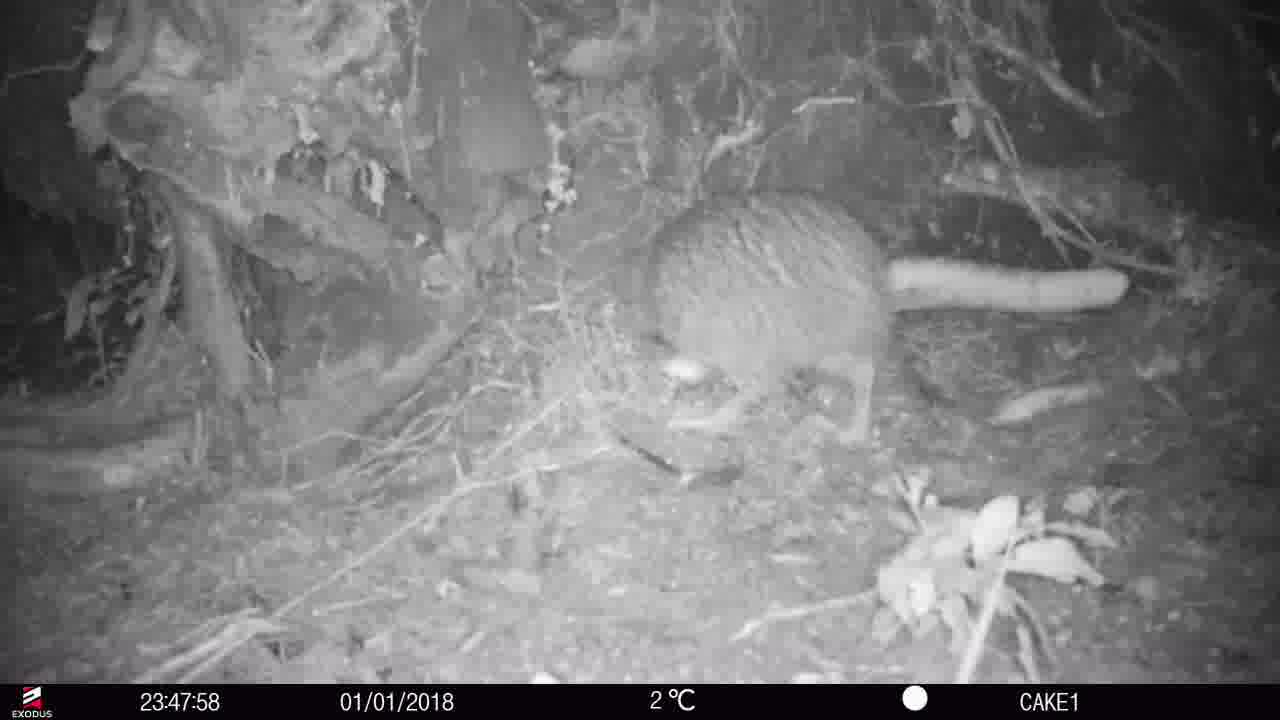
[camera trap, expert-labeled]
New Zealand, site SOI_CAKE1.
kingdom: Animalia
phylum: Chordata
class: Aves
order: Apterygiformes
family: Apterygidae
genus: Apteryx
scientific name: Apteryx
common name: kiwi